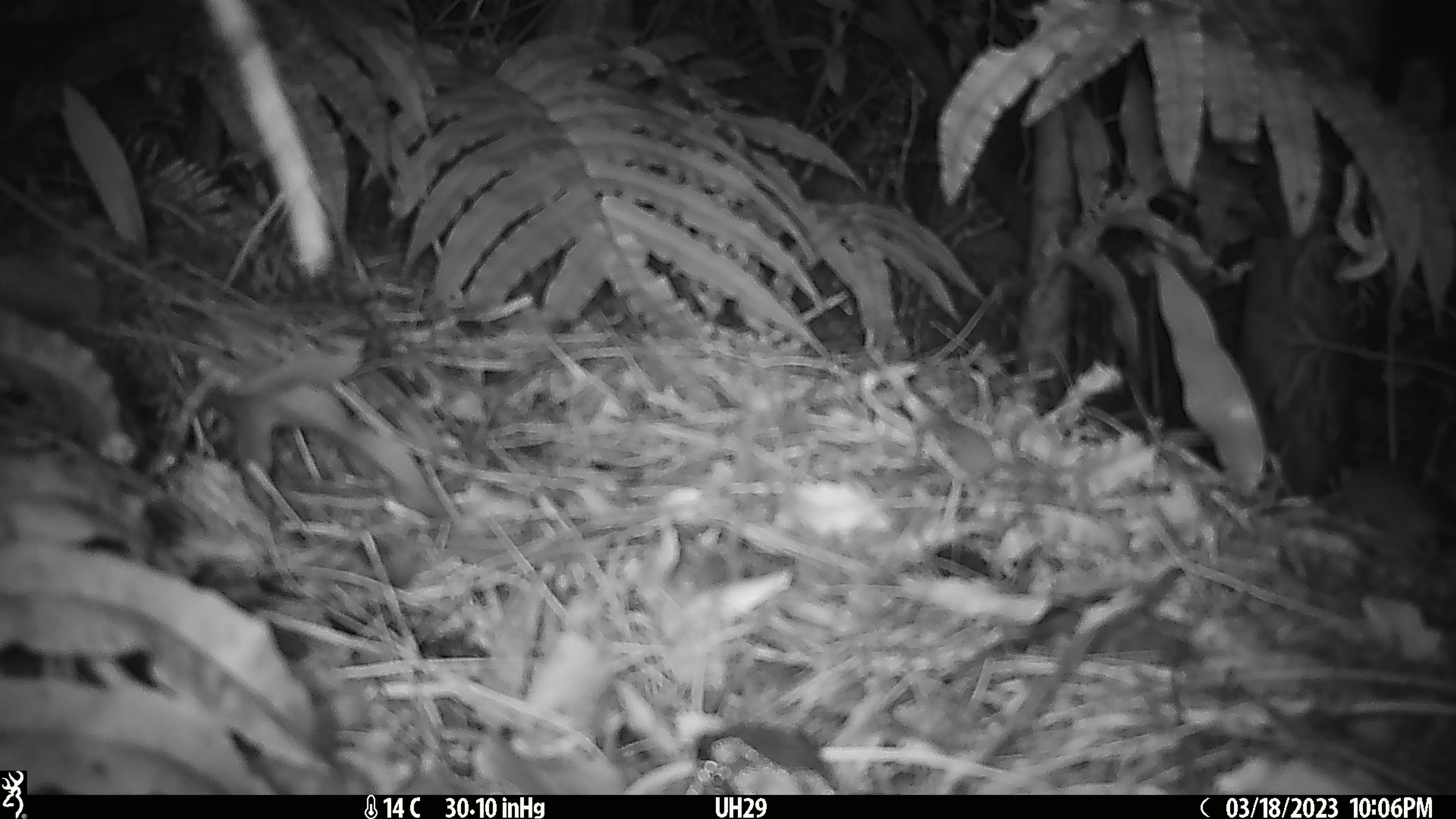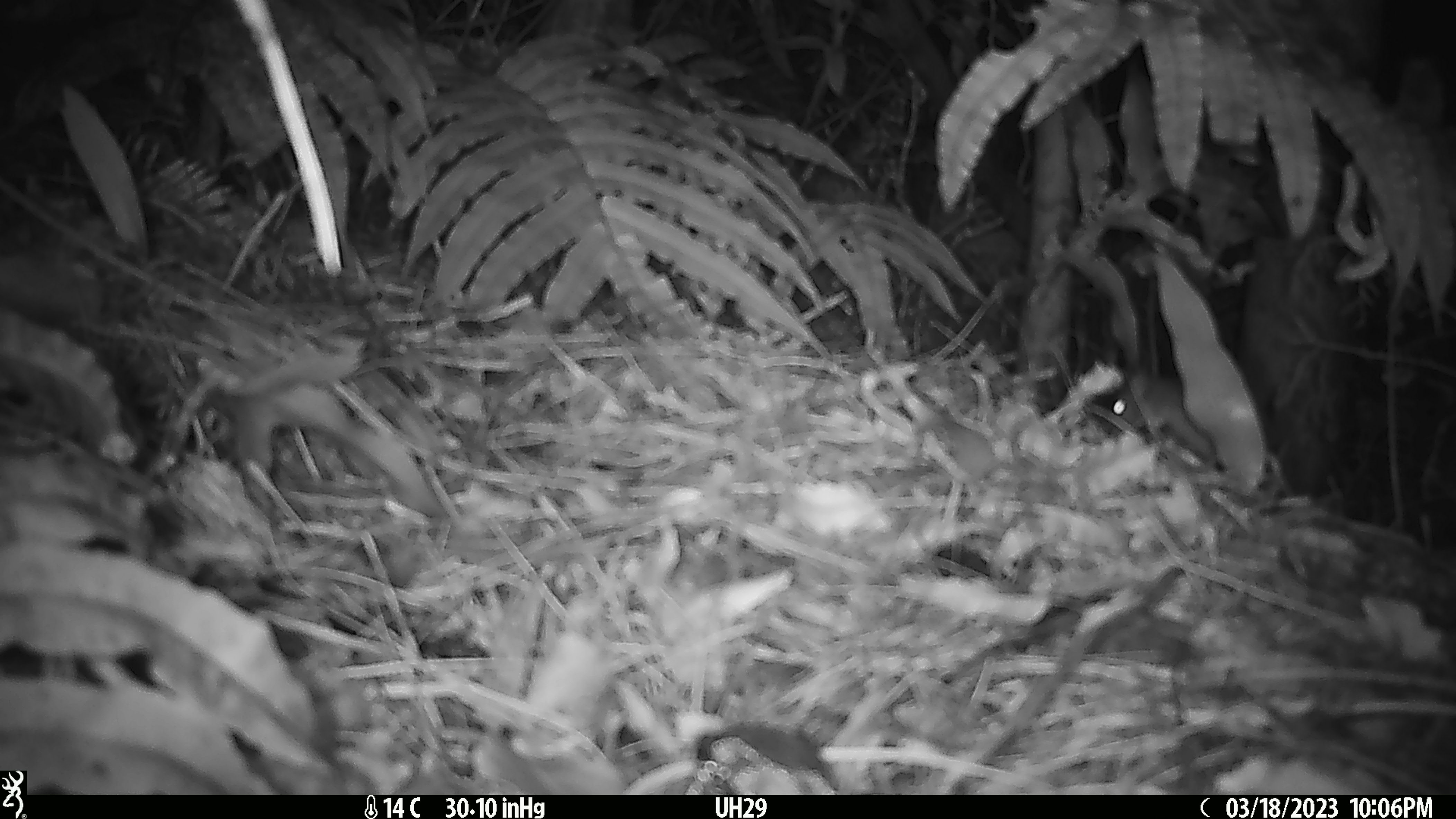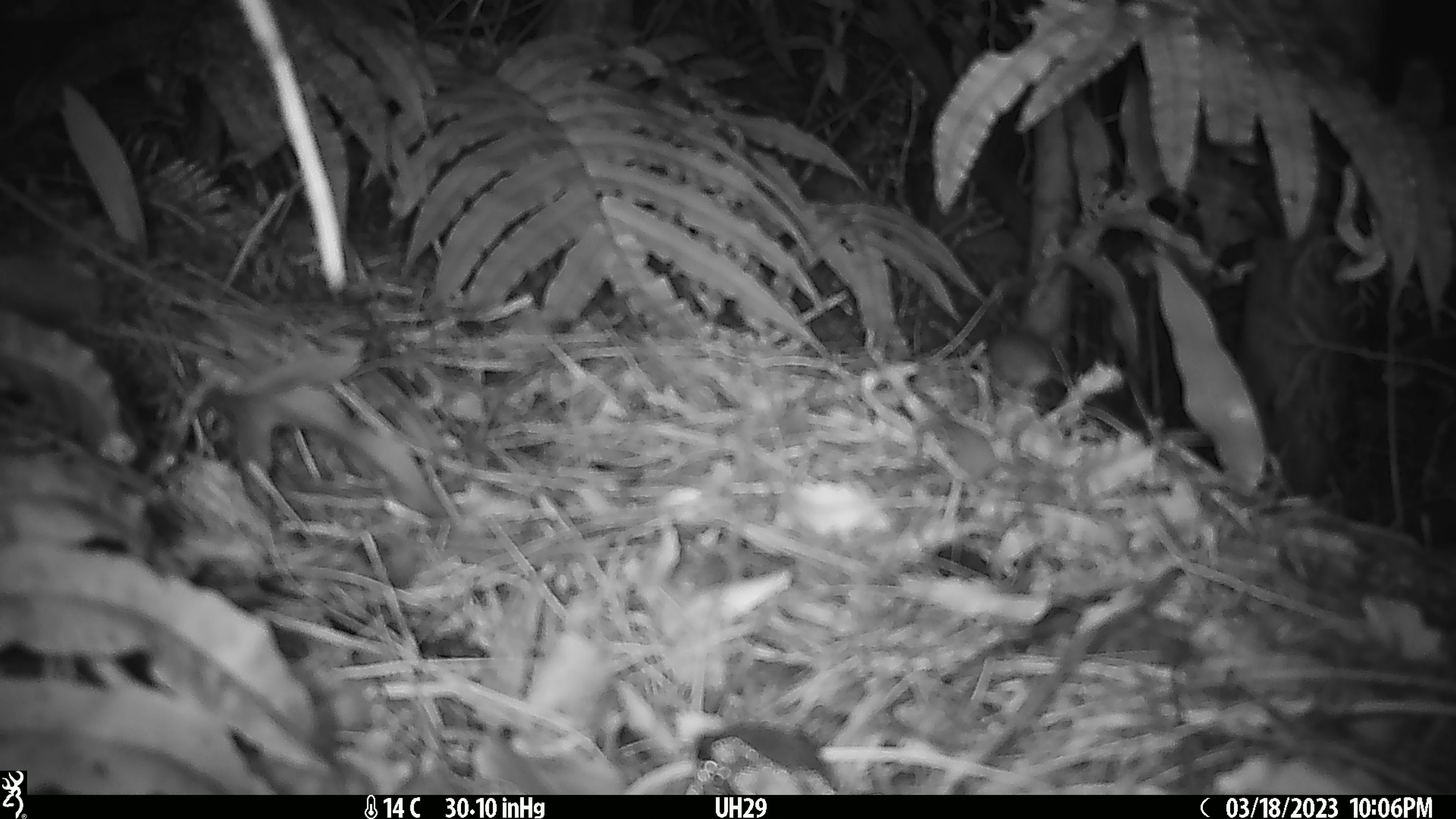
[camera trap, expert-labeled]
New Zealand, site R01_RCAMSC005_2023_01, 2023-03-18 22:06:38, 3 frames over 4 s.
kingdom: Animalia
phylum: Chordata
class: Mammalia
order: Rodentia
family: Muridae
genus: Mus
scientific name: Mus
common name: mouse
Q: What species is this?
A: Mouse (Mus).